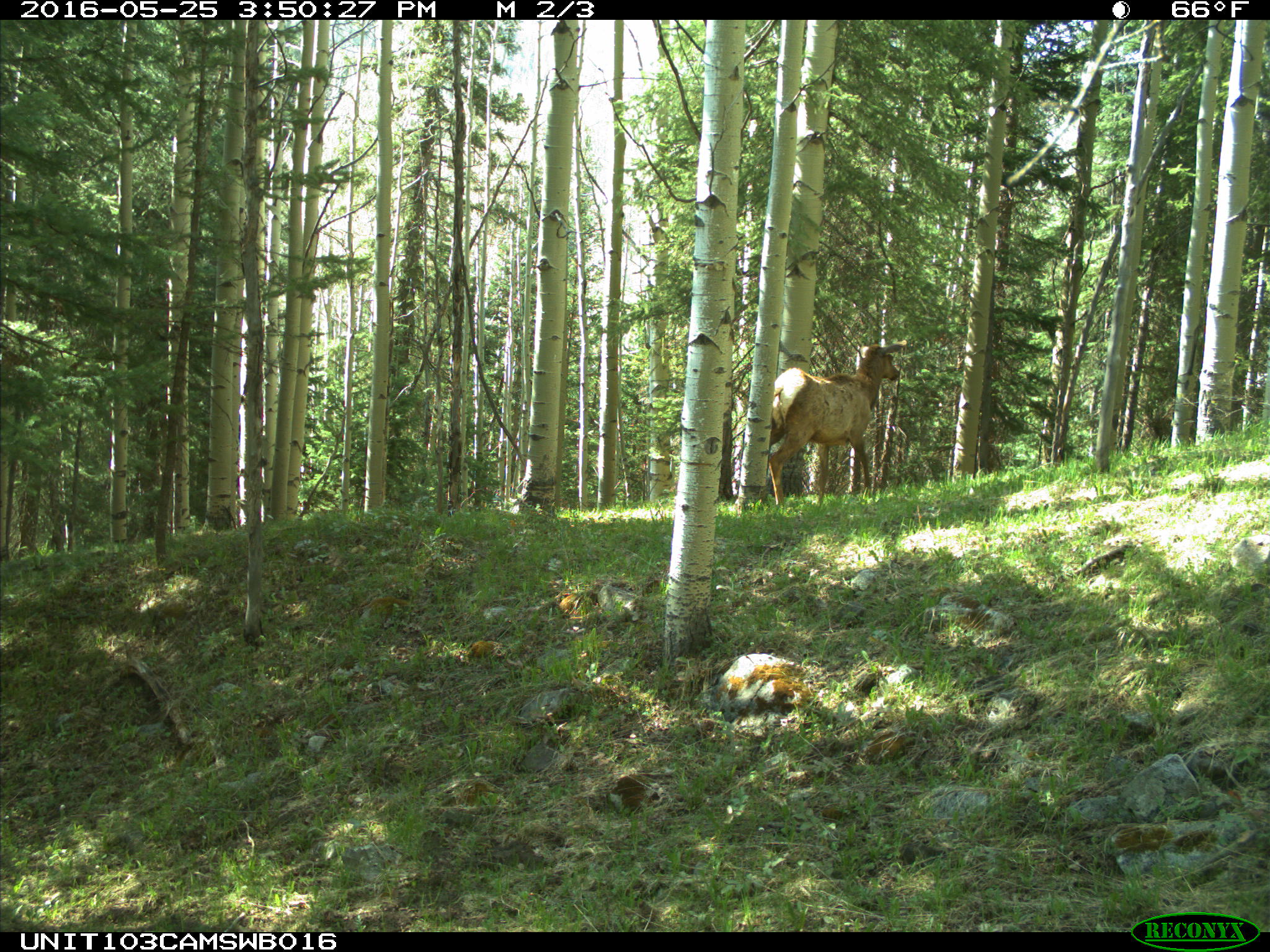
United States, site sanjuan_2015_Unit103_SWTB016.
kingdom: Animalia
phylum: Chordata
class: Mammalia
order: Artiodactyla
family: Cervidae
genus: Cervus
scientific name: Cervus elaphus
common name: red deer